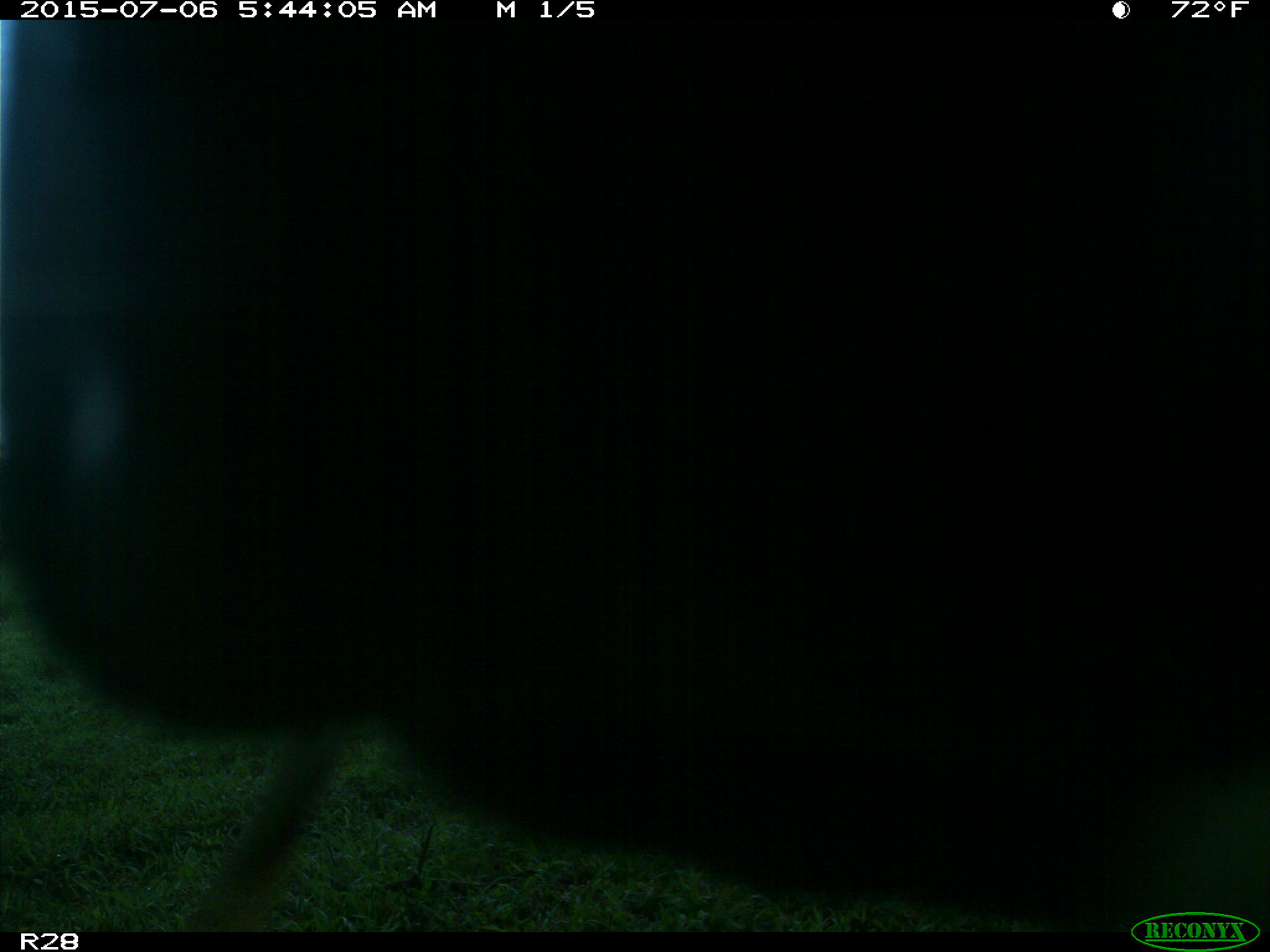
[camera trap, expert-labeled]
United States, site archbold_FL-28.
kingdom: Animalia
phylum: Chordata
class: Mammalia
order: Artiodactyla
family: Bovidae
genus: Bos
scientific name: Bos taurus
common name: domestic cow